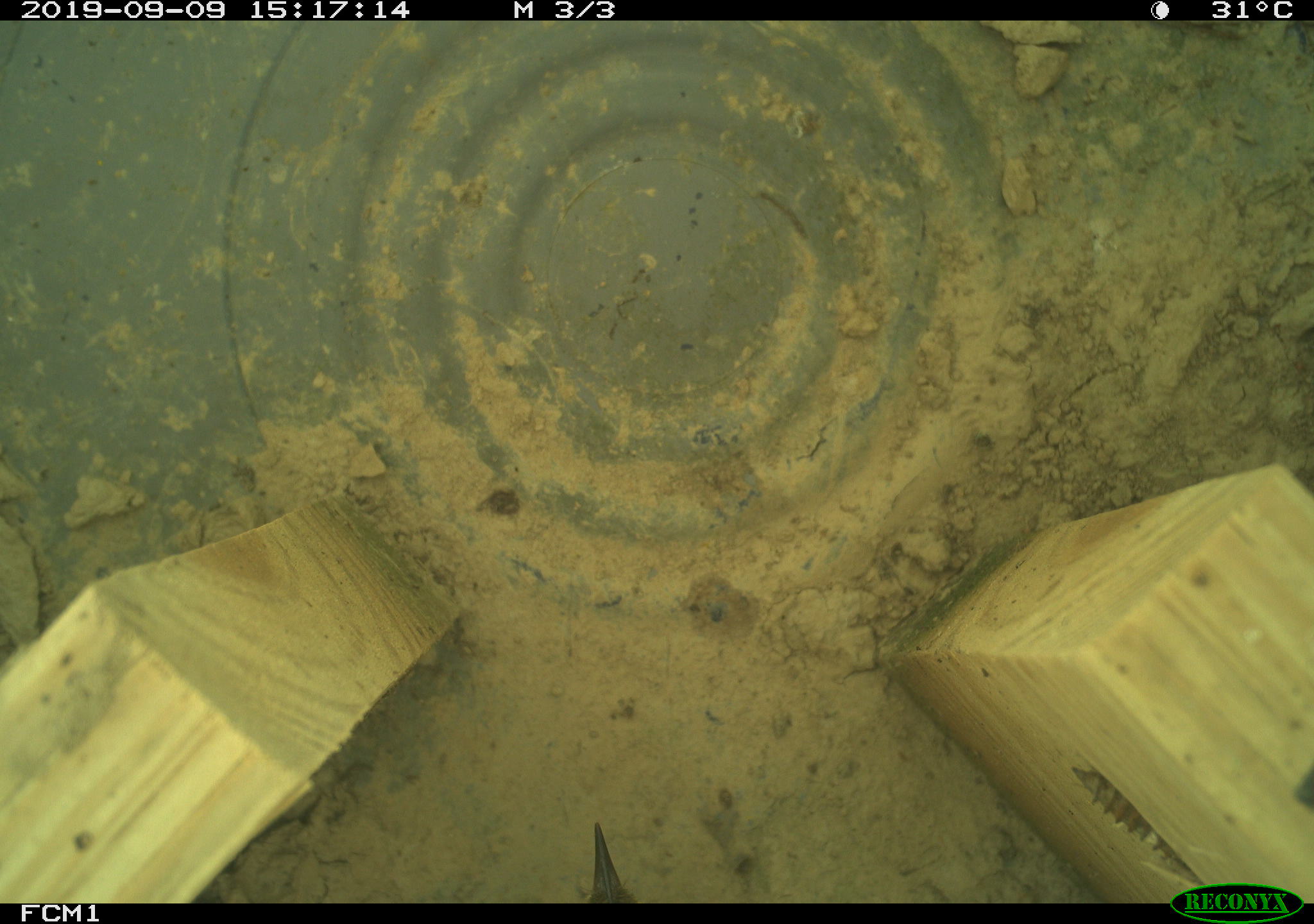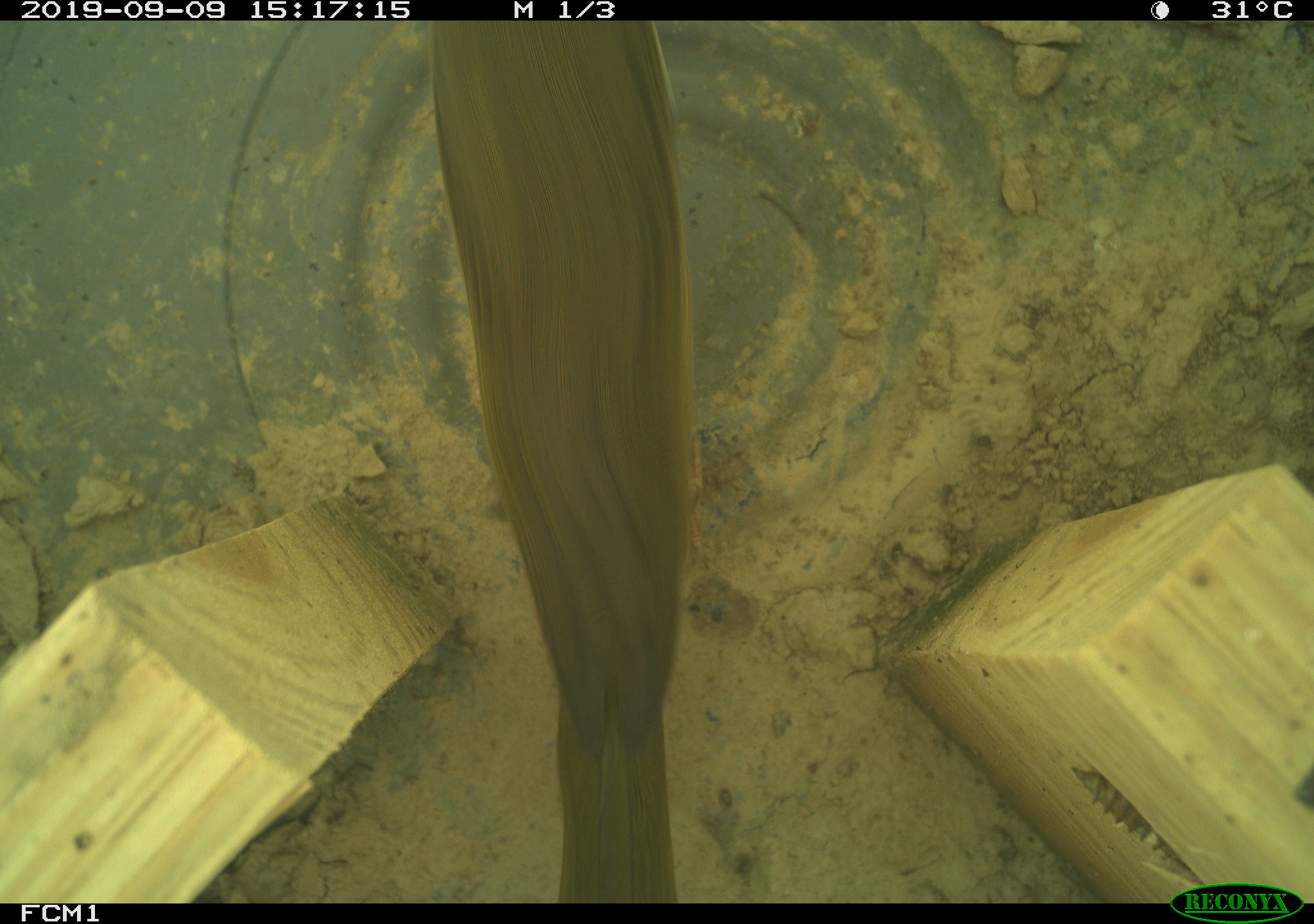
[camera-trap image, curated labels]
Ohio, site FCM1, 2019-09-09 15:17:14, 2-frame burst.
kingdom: Animalia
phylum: Chordata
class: Aves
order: Passeriformes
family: Parulidae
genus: Geothlypis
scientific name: Geothlypis trichas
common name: common yellowthroat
Common yellowthroat (Geothlypis trichas).